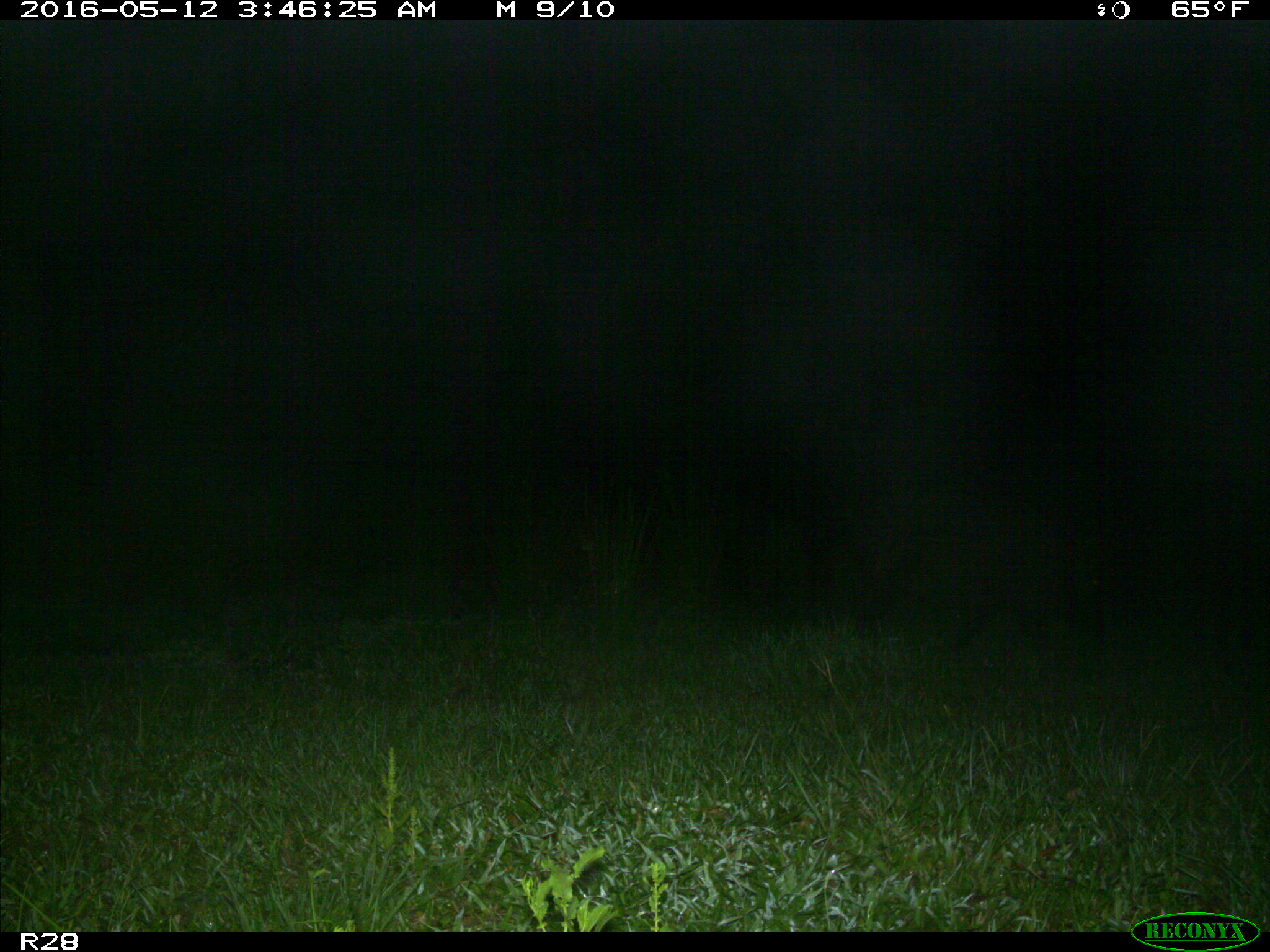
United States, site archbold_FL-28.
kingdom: Animalia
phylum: Chordata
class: Mammalia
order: Artiodactyla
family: Suidae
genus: Sus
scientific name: Sus scrofa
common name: wild boar